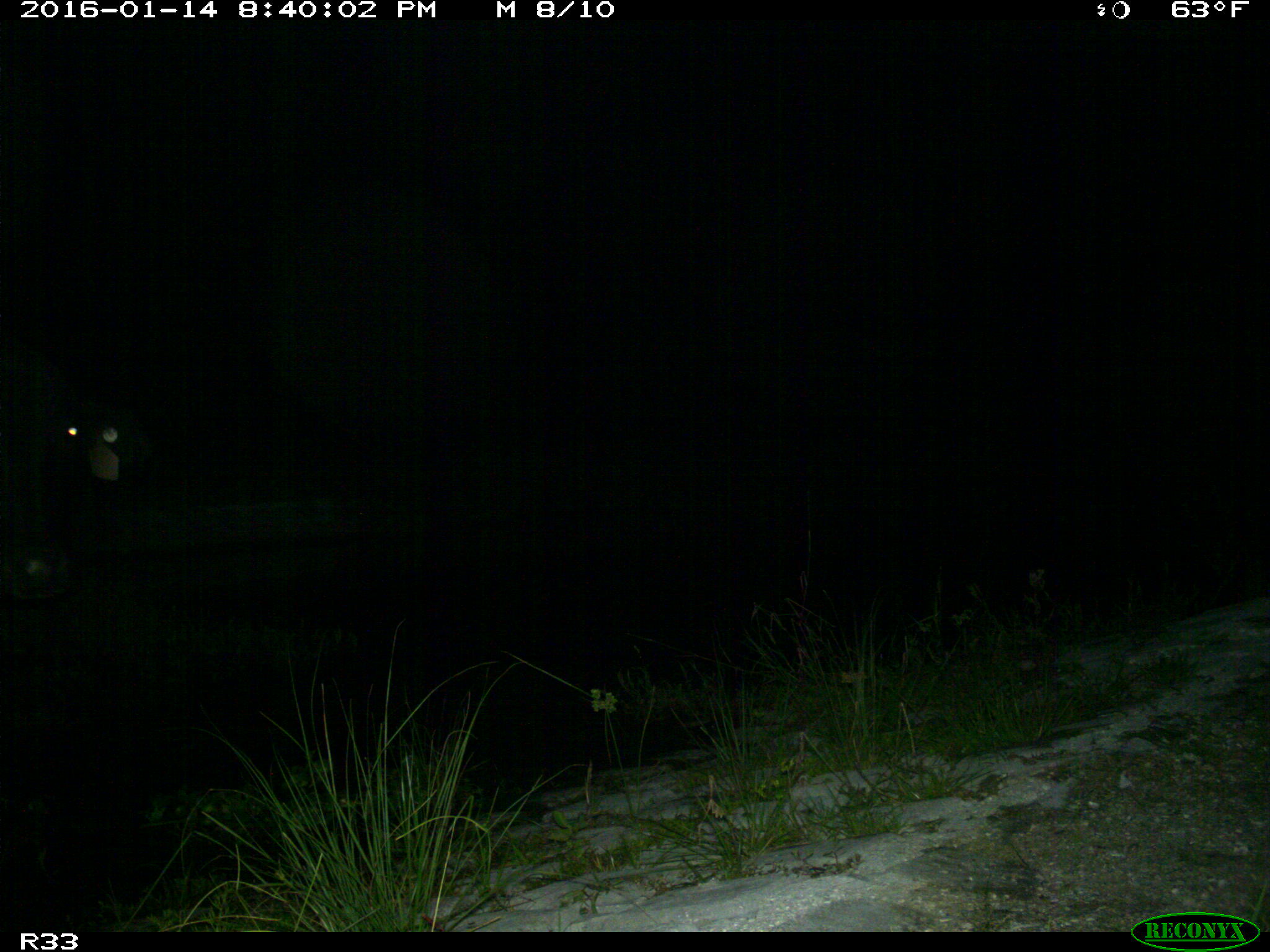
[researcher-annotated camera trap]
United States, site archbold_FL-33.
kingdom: Animalia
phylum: Chordata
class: Mammalia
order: Artiodactyla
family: Bovidae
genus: Bos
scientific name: Bos taurus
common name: domestic cow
Bos taurus (domestic cow).